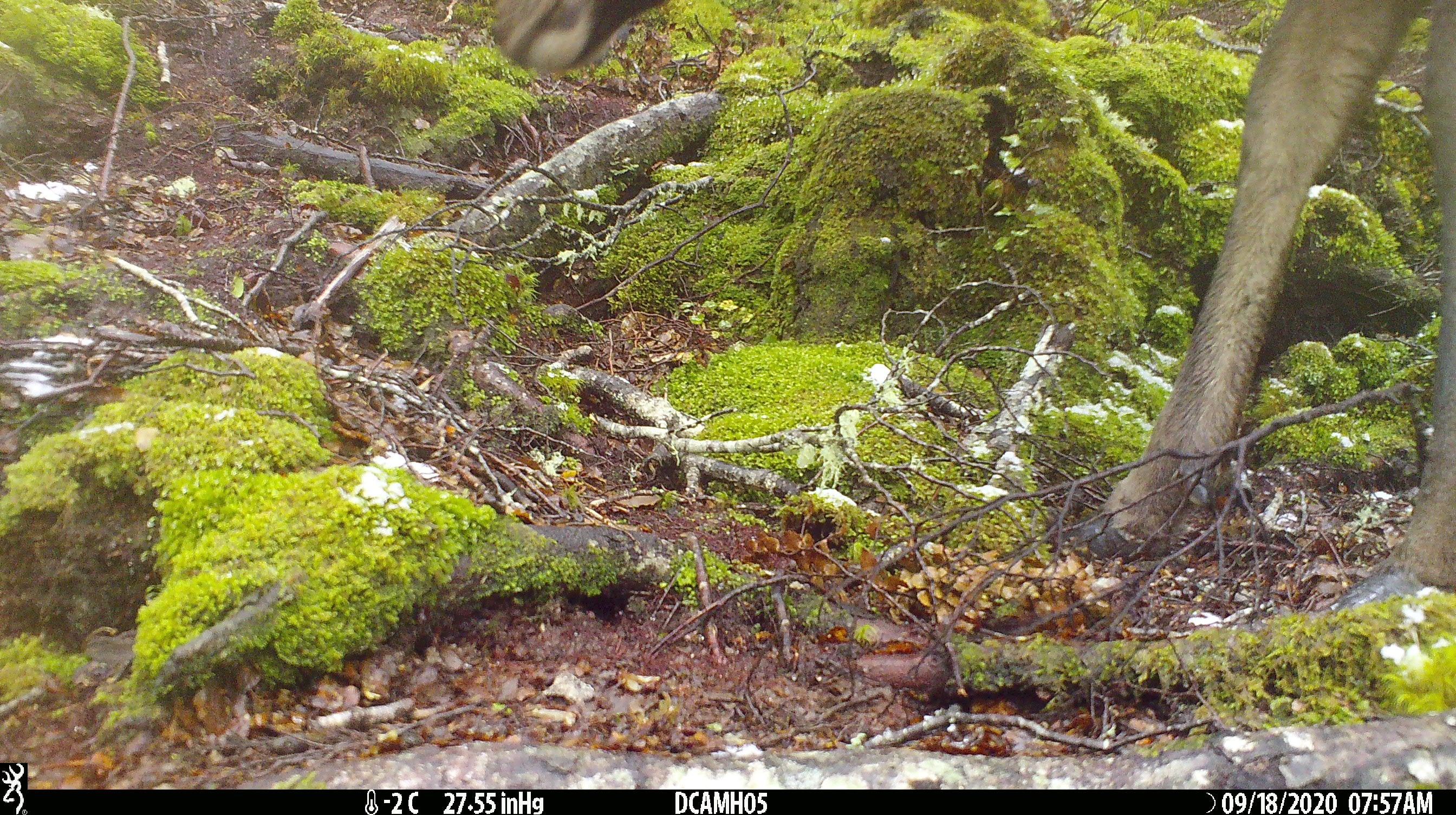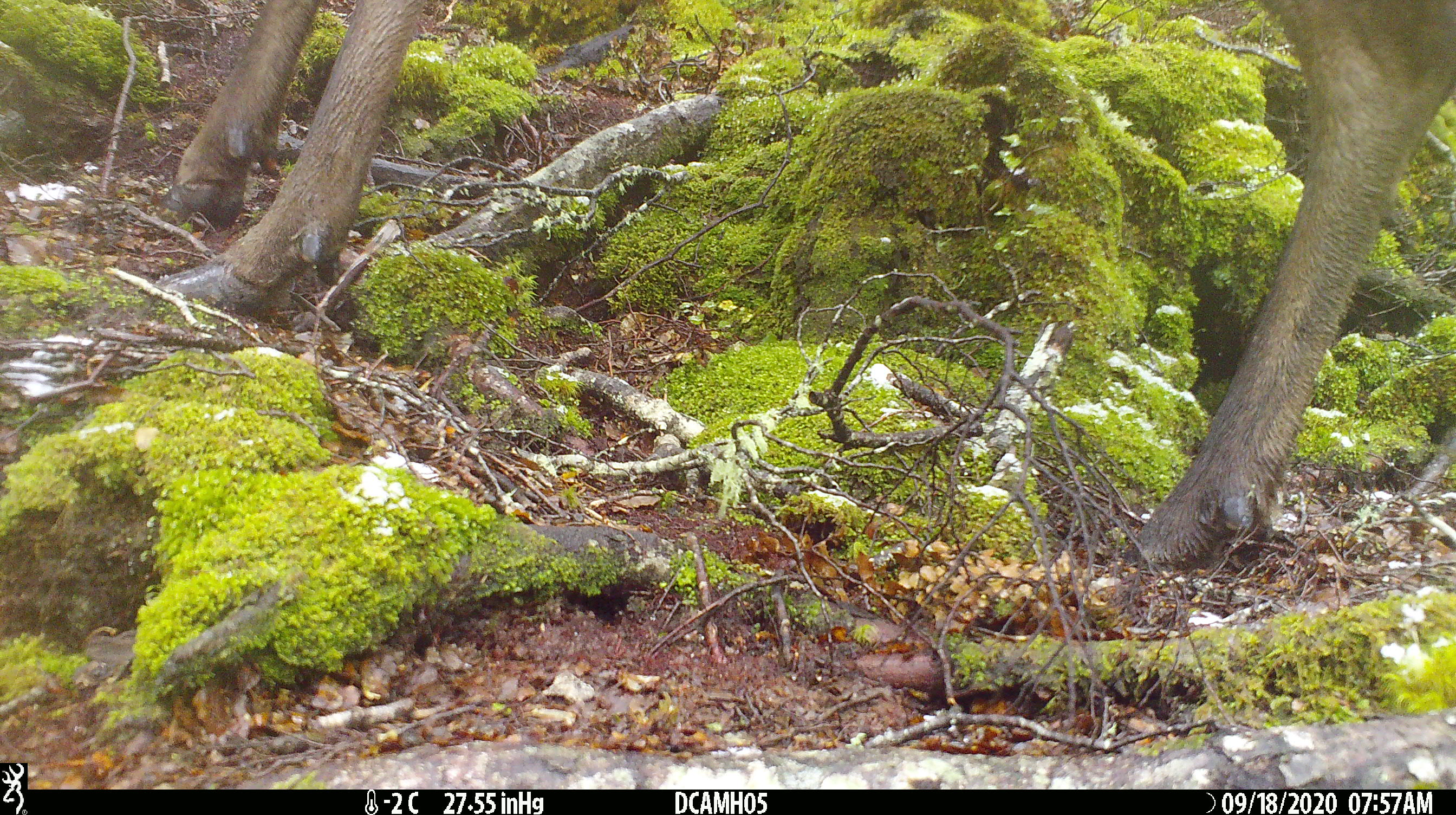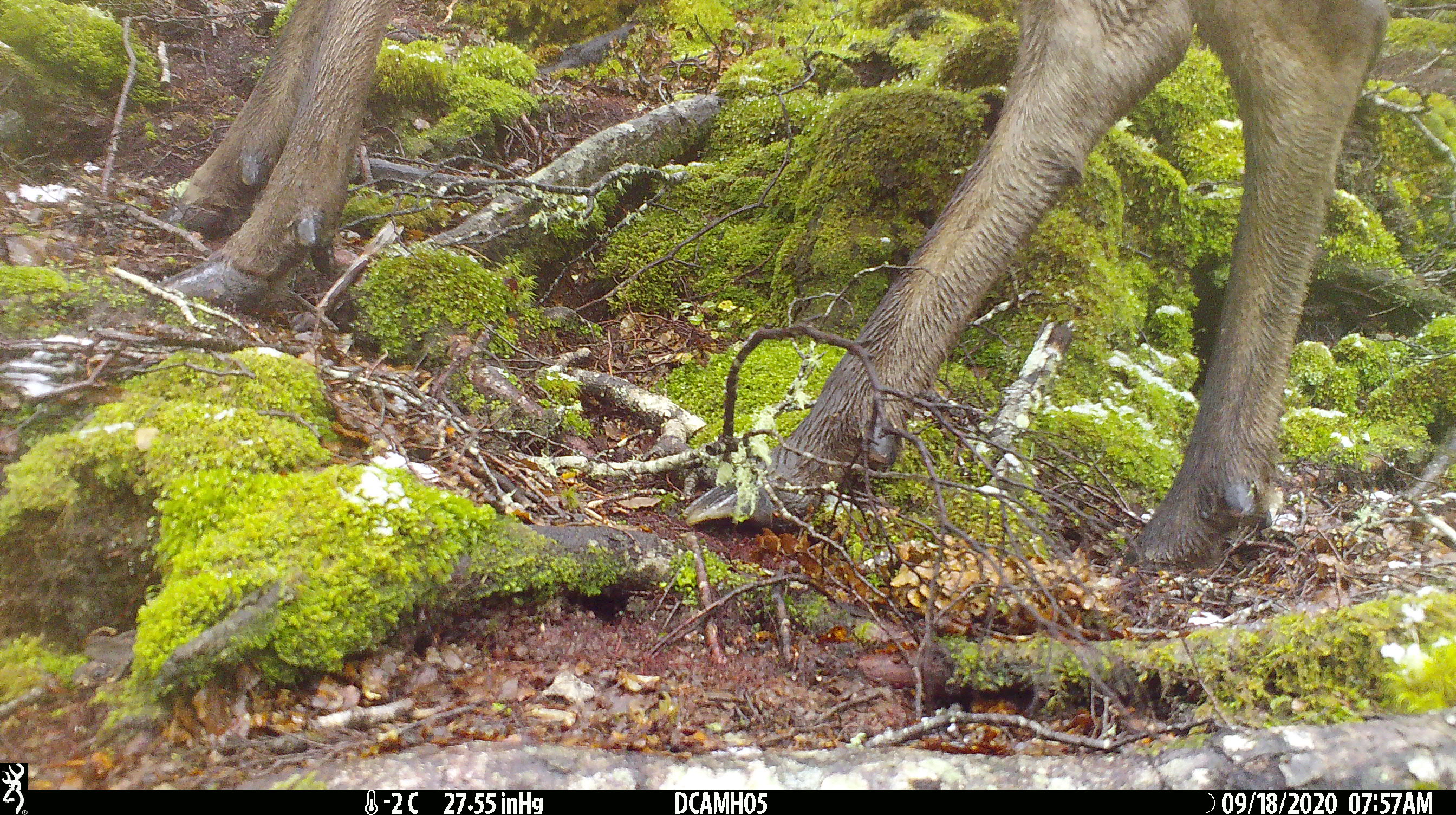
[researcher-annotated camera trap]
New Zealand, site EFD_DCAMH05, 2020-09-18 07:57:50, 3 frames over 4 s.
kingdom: Animalia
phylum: Chordata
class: Mammalia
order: Artiodactyla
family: Cervidae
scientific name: Cervidae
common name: deer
Deer (Cervidae).